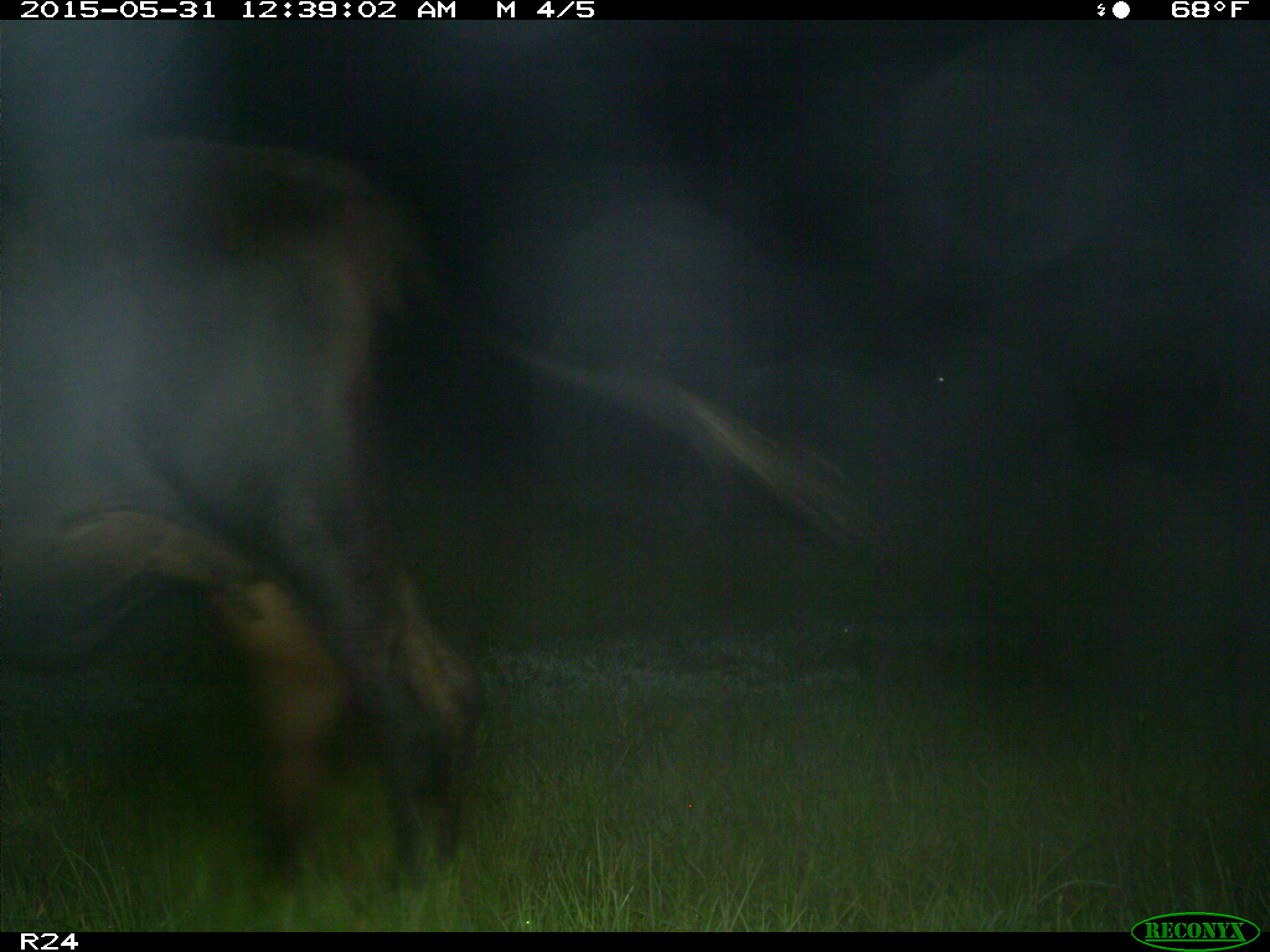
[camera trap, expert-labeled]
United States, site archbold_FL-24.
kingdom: Animalia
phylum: Chordata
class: Mammalia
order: Artiodactyla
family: Bovidae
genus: Bos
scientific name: Bos taurus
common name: domestic cow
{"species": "Bos taurus (domestic cow)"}